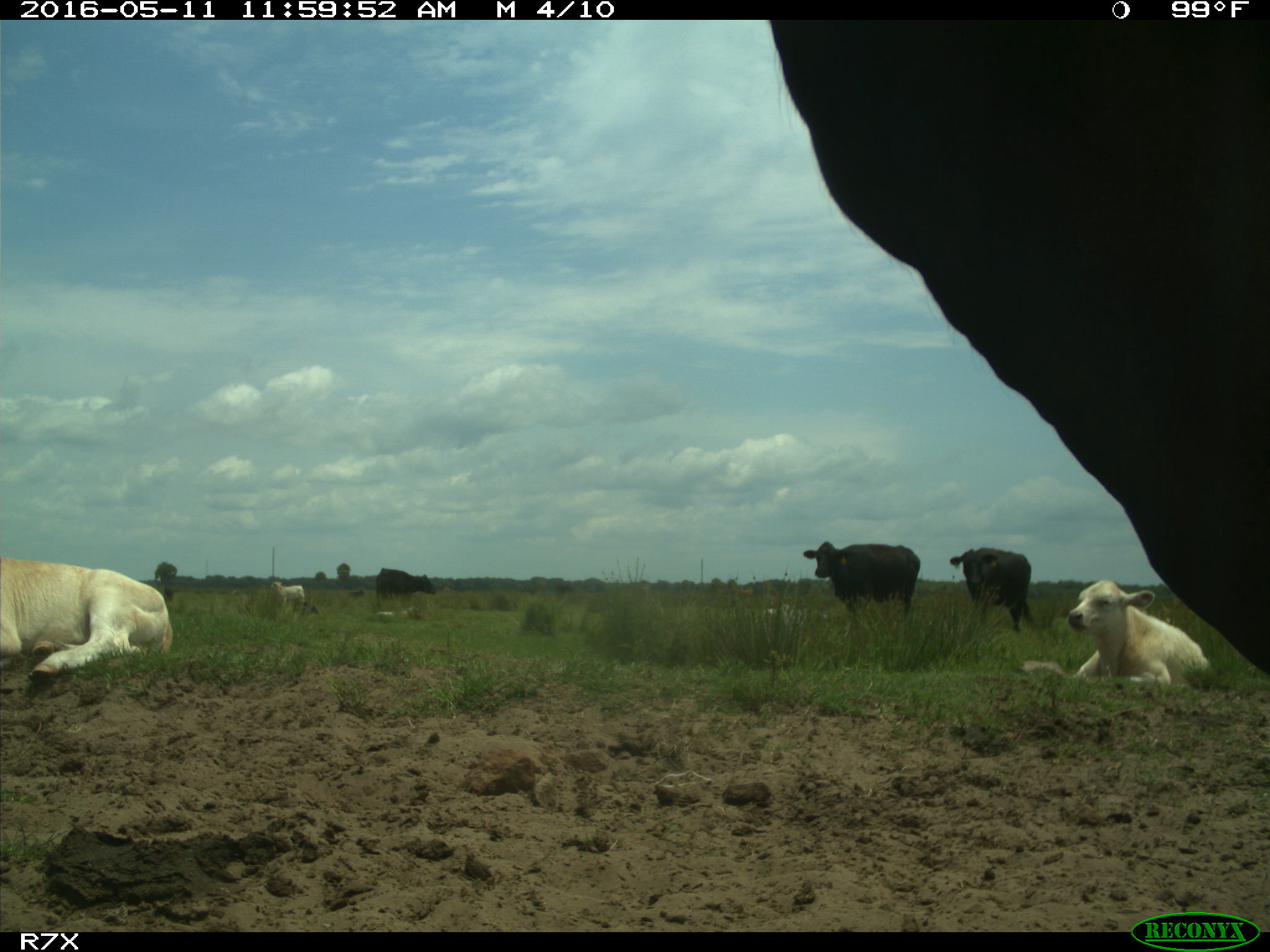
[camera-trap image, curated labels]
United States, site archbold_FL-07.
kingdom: Animalia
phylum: Chordata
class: Mammalia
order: Artiodactyla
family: Bovidae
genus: Bos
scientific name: Bos taurus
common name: domestic cow